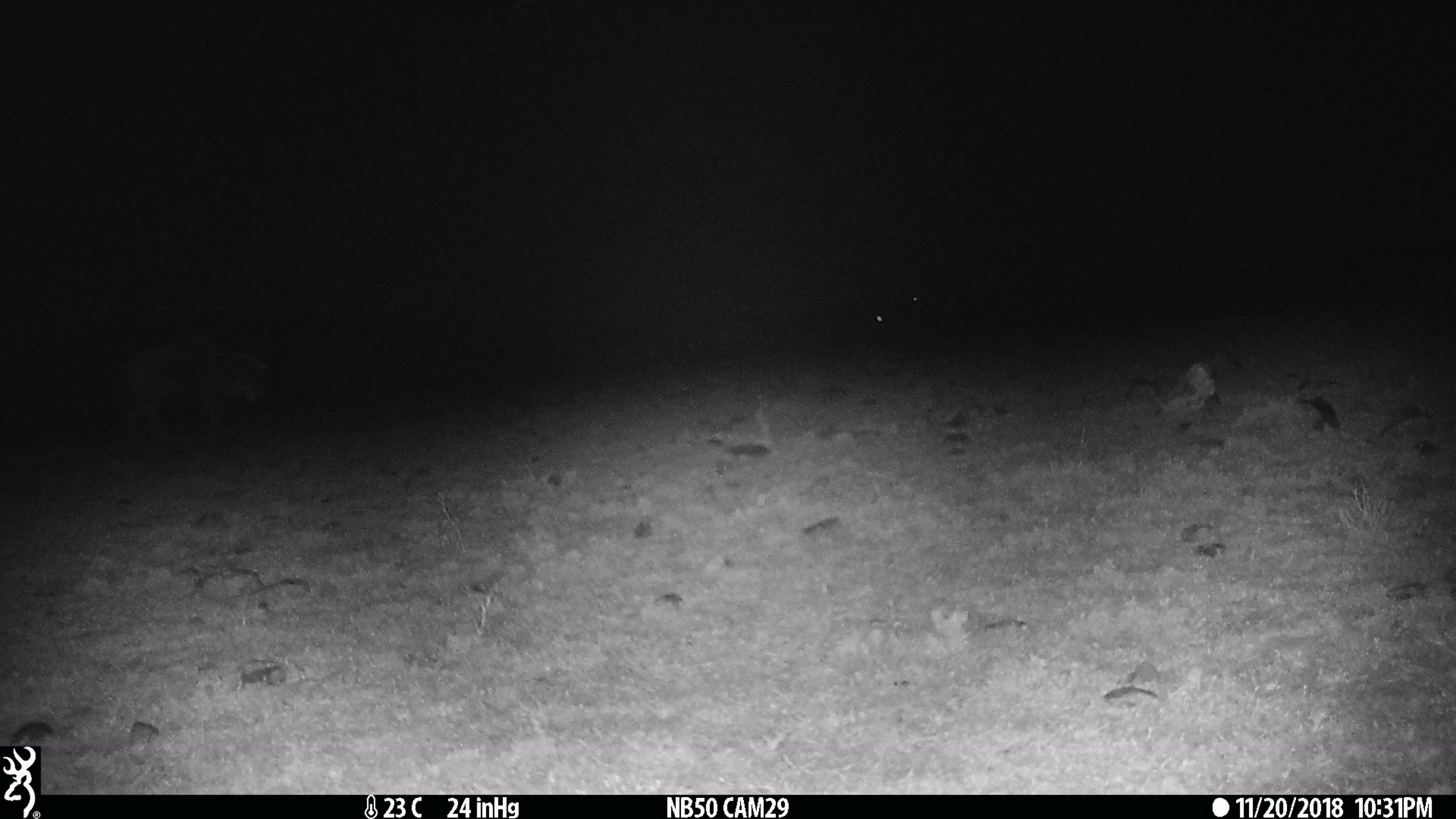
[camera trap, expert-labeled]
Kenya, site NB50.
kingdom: Animalia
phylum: Chordata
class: Mammalia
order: Artiodactyla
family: Bovidae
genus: Connochaetes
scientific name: Connochaetes taurinus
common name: blue wildebeest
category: wildebeest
Wildebeest (blue wildebeest) (Connochaetes taurinus).